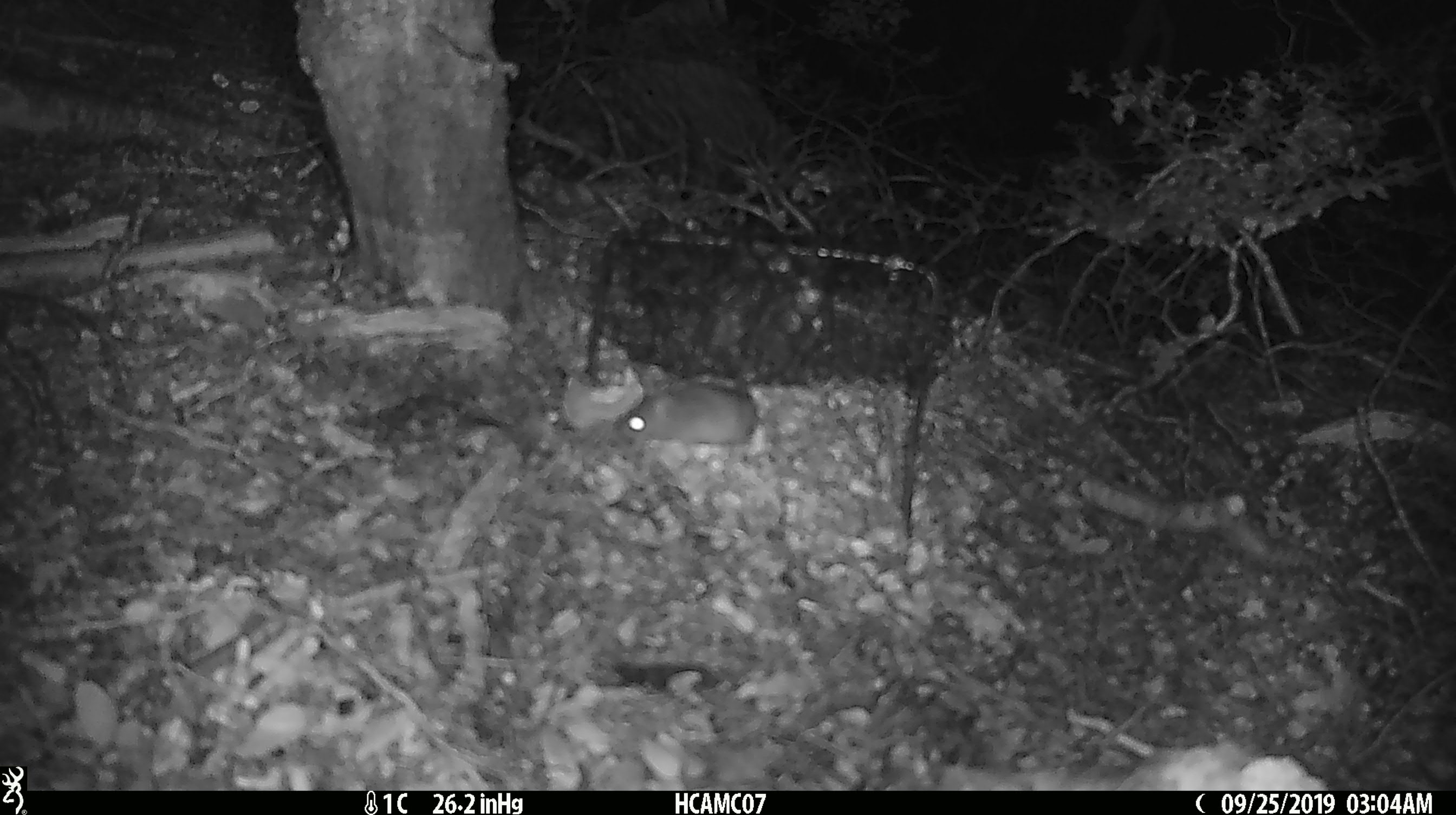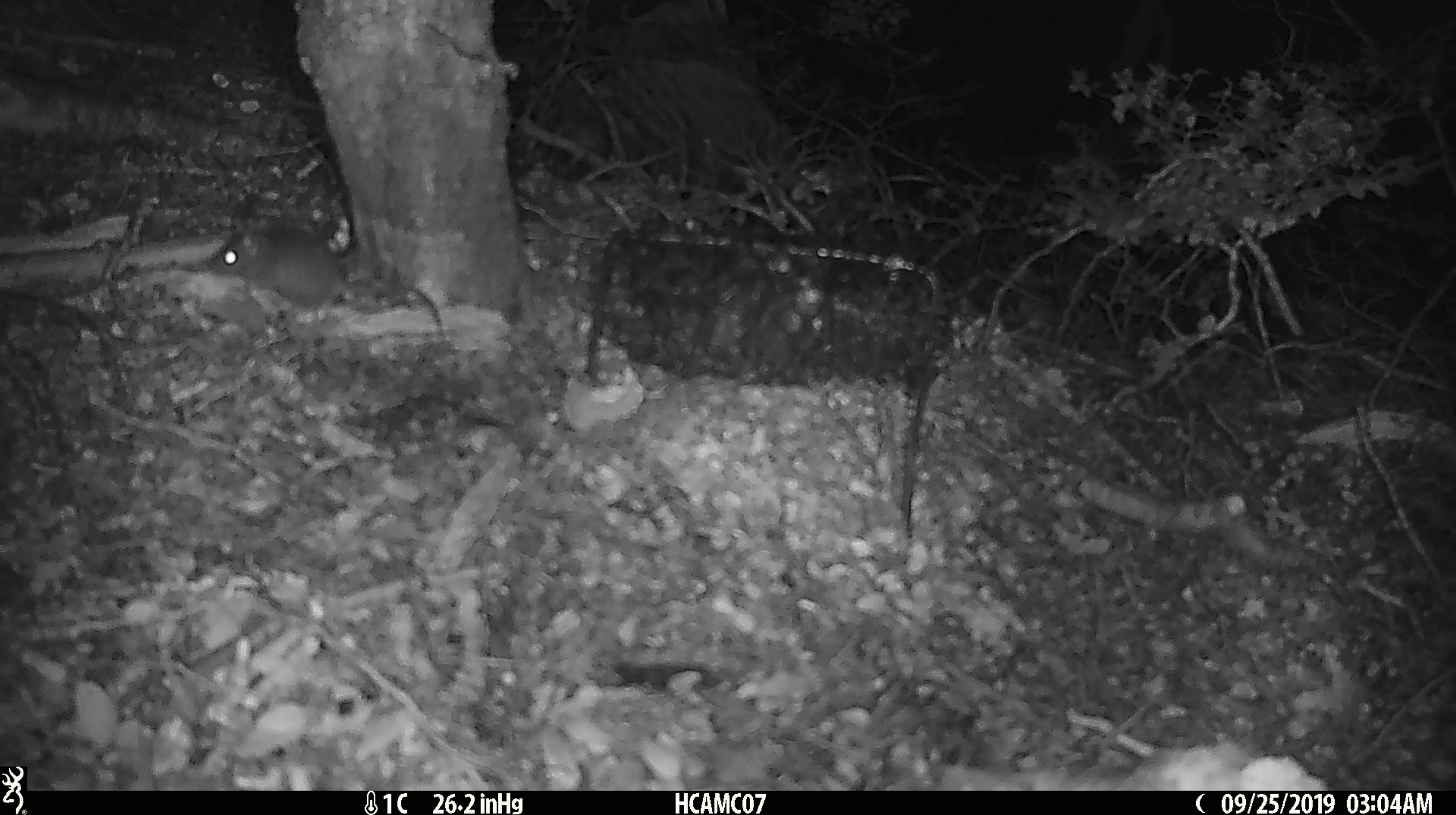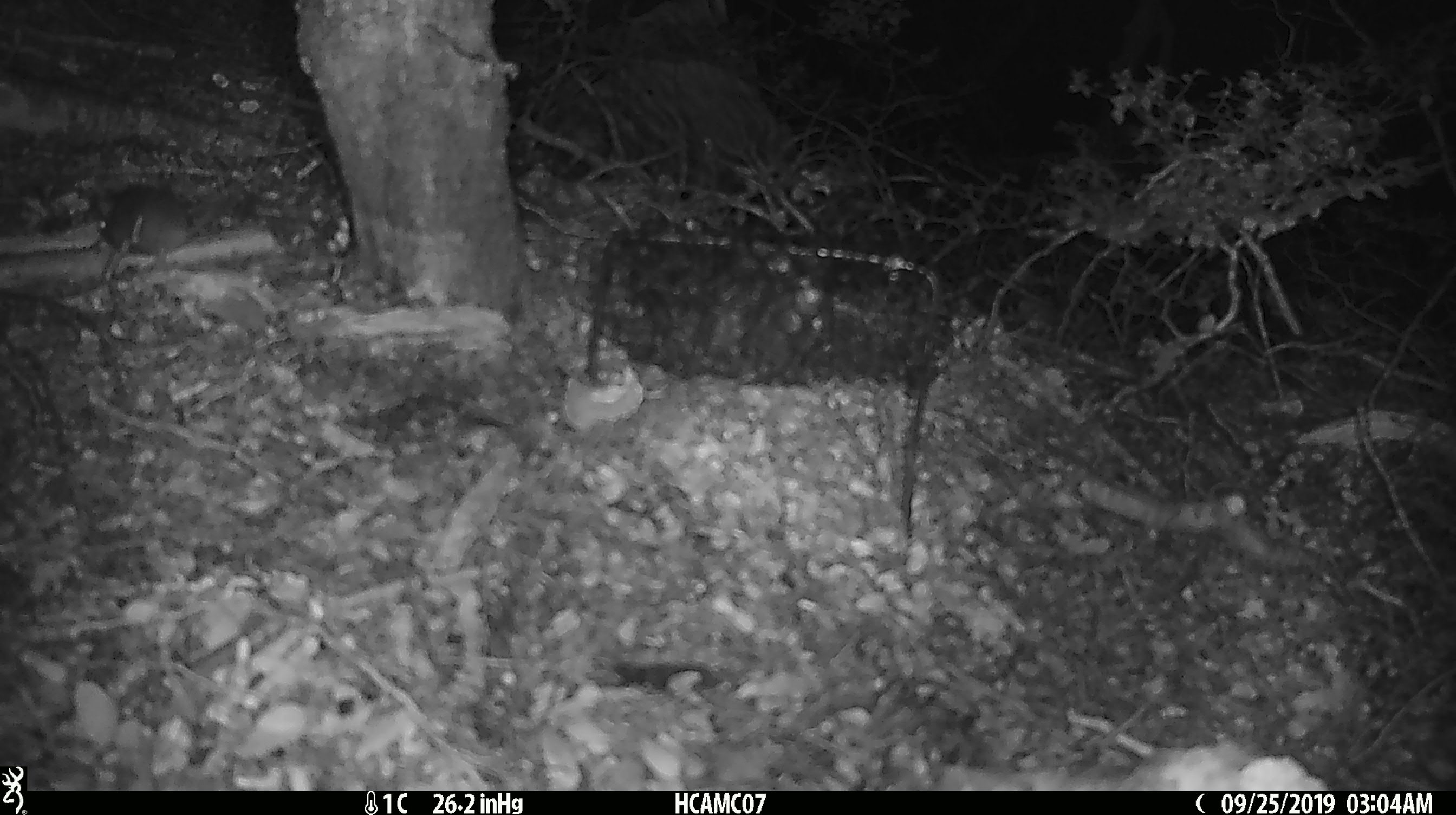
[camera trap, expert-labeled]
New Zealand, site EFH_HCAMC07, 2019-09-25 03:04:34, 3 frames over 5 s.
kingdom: Animalia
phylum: Chordata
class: Mammalia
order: Rodentia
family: Muridae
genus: Mus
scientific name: Mus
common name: mouse